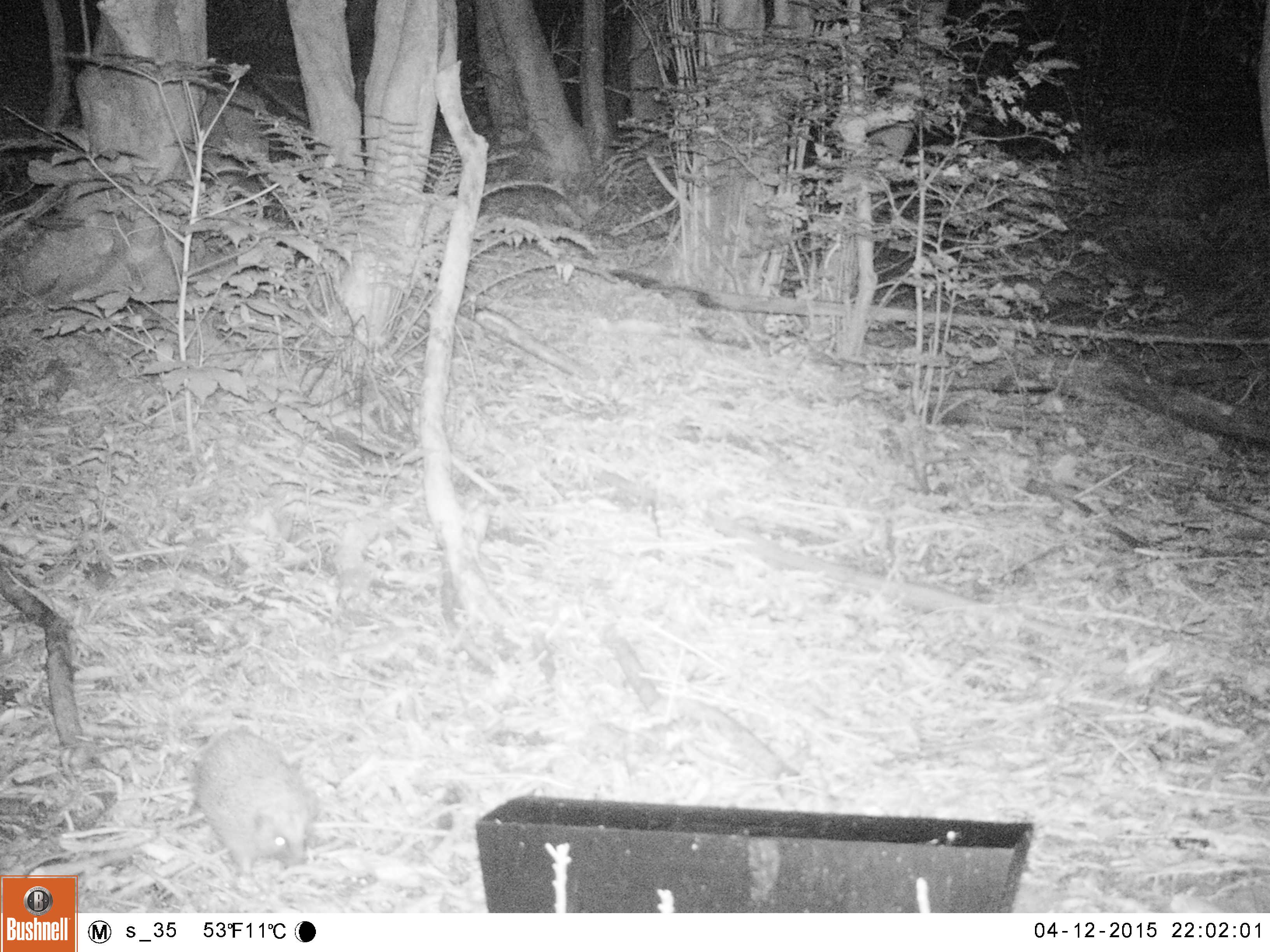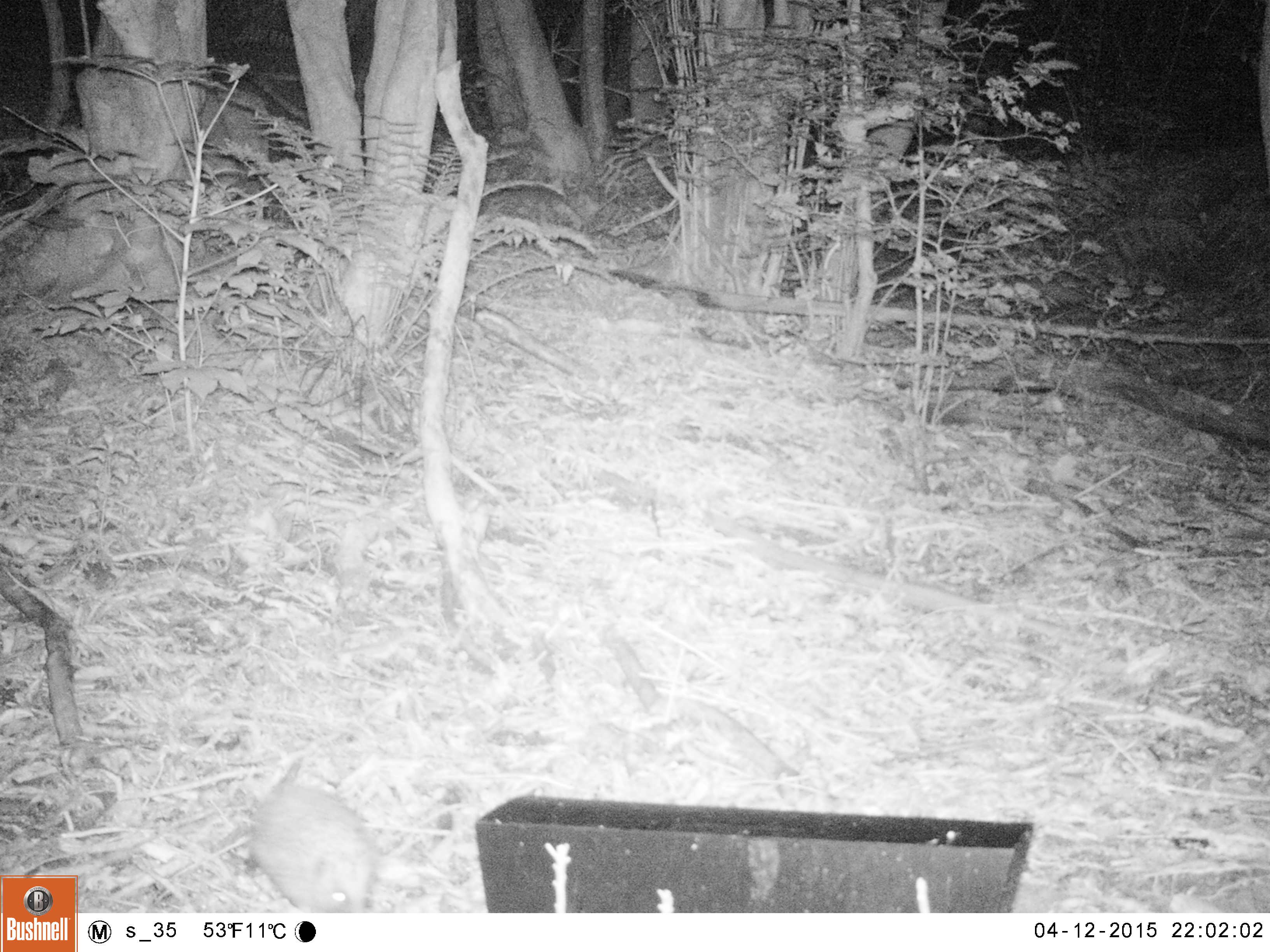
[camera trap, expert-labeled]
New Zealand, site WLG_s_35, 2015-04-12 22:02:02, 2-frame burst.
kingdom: Animalia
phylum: Chordata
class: Mammalia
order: Eulipotyphla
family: Erinaceidae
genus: Erinaceus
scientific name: Erinaceus europaeus europaeus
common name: european hedgehog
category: hedgehog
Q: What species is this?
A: Hedgehog (european hedgehog) (Erinaceus europaeus europaeus).